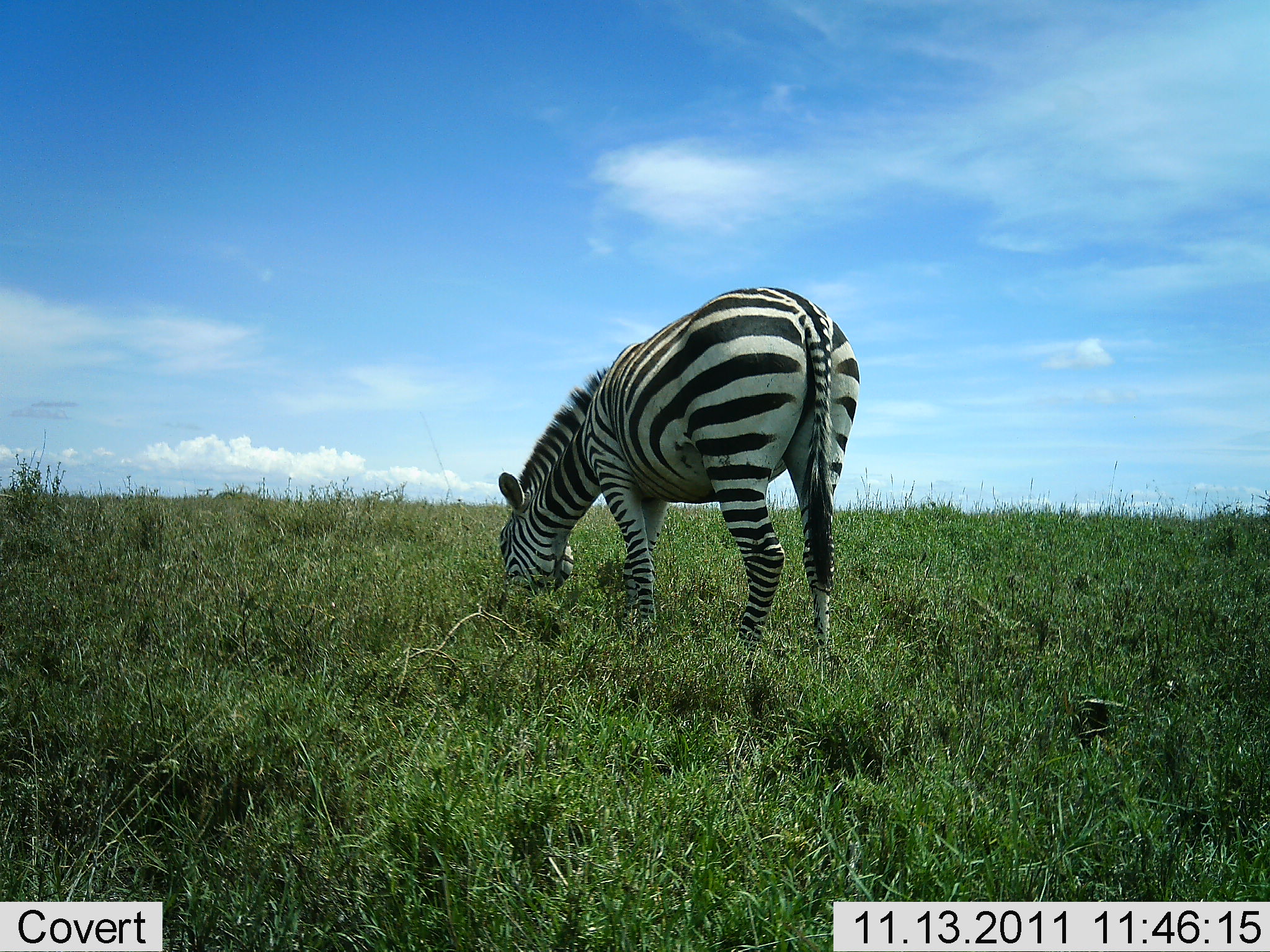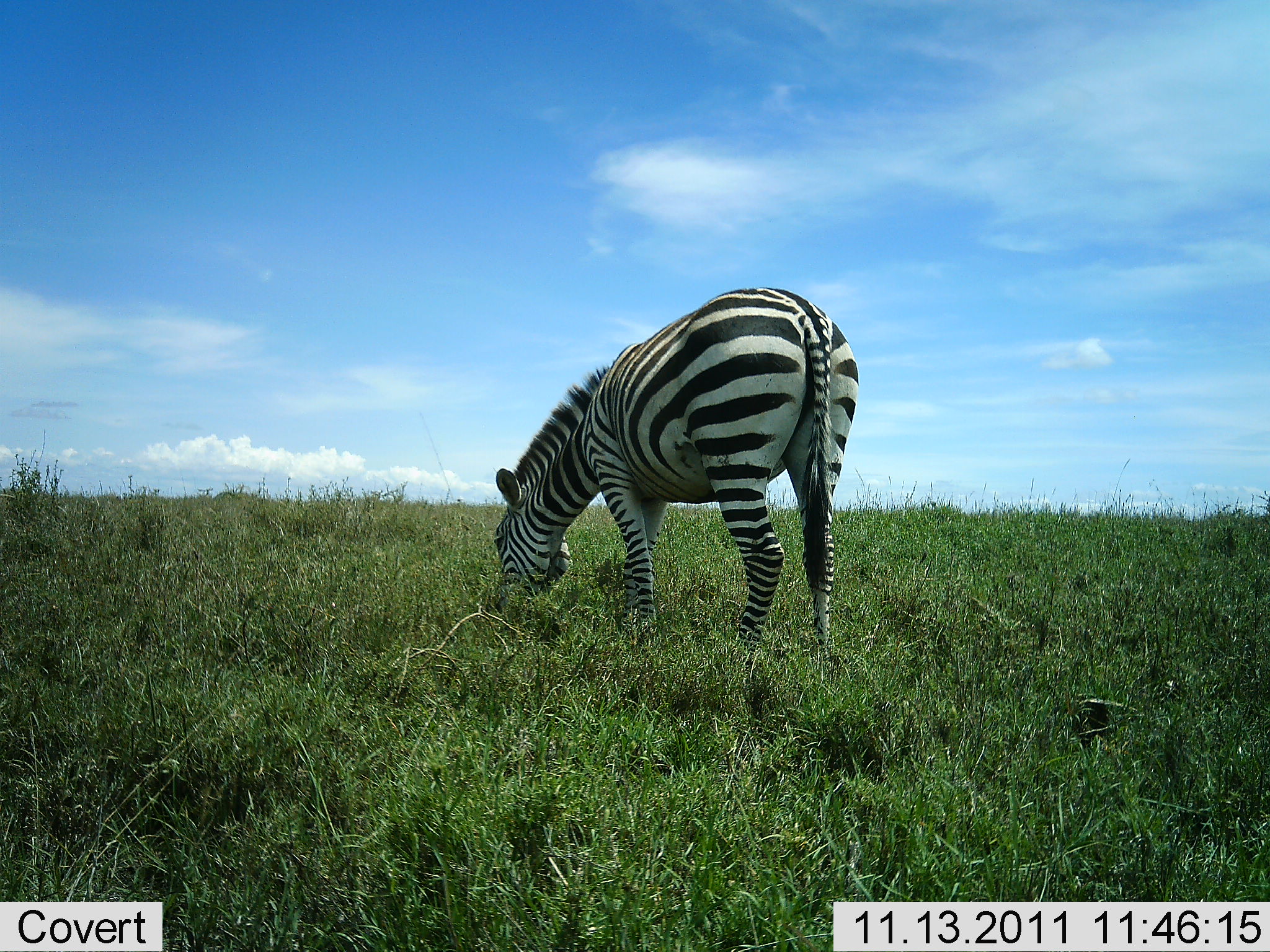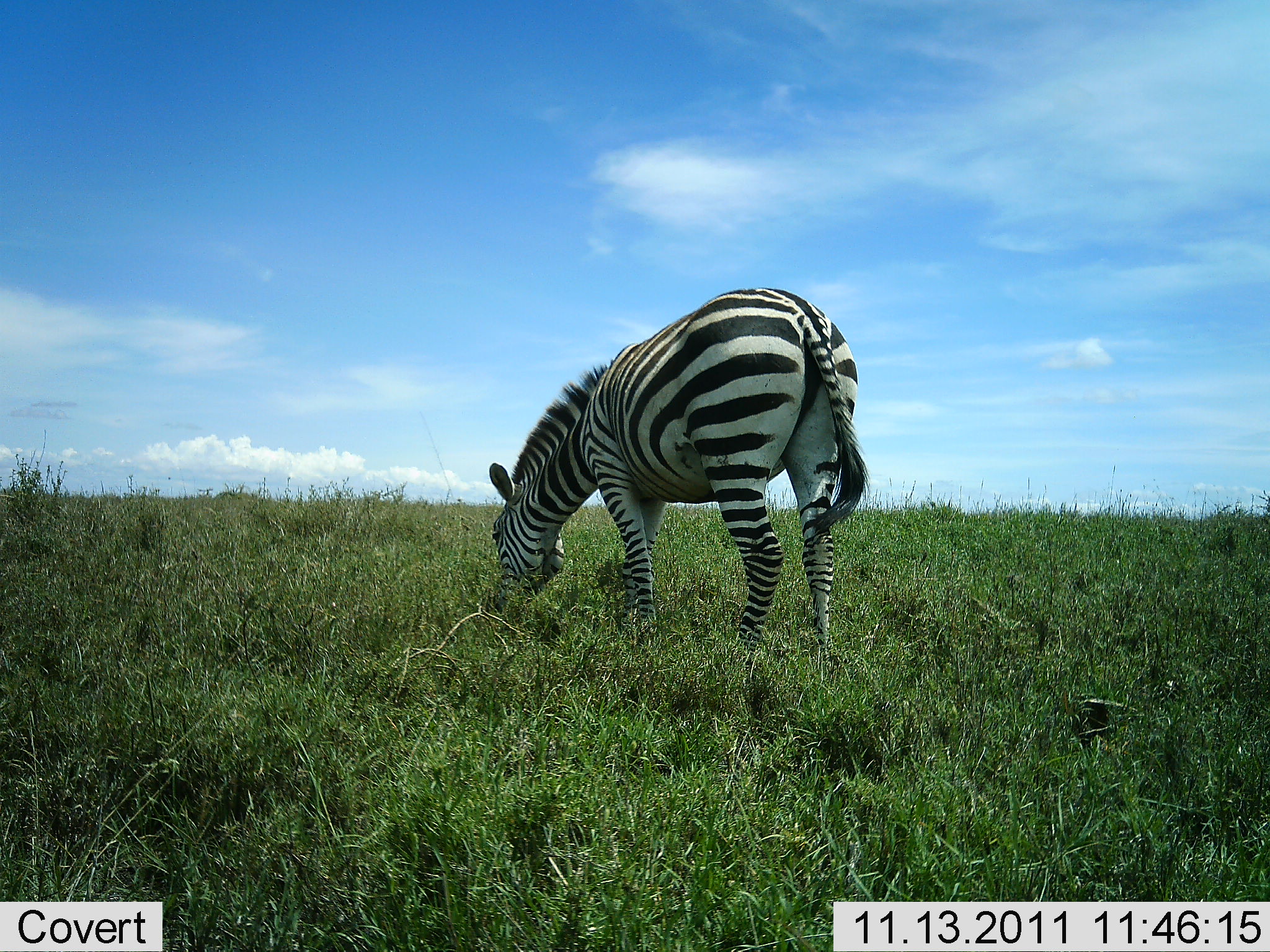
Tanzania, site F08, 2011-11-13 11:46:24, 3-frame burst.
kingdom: Animalia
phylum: Chordata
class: Mammalia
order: Perissodactyla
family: Equidae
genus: Equus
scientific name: Equus quagga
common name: plains zebra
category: zebra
Zebra (plains zebra) (Equus quagga), count 1. Behavior (volunteer vote fractions): standing 25%, resting 6%, moving 6%, interacting 0%. Young present (vote fraction): 0%. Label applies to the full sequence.